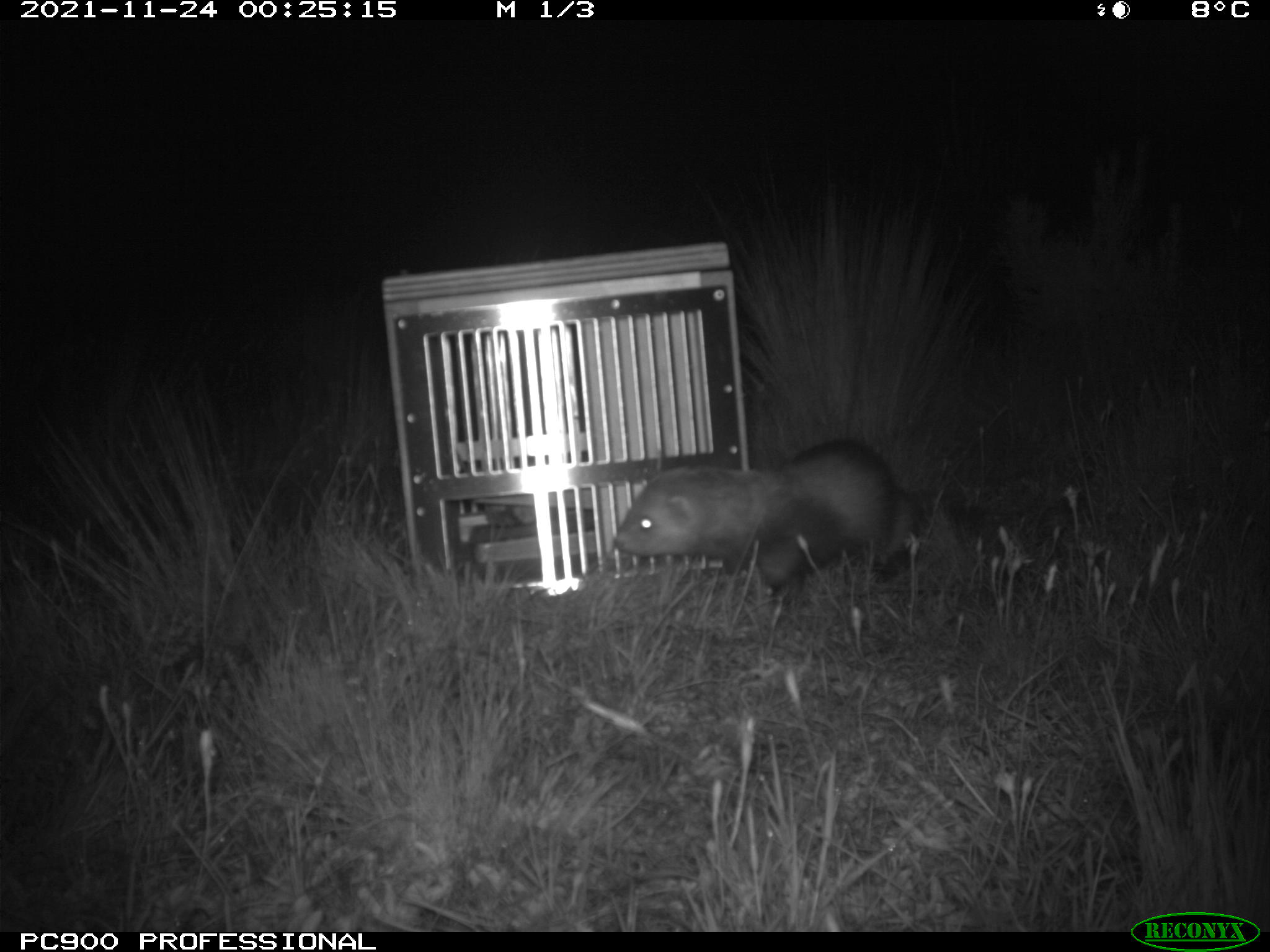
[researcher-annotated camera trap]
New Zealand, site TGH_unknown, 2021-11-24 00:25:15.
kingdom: Animalia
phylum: Chordata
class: Mammalia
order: Carnivora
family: Mustelidae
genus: Mustela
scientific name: Mustela furo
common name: ferret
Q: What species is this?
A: Ferret (Mustela furo).